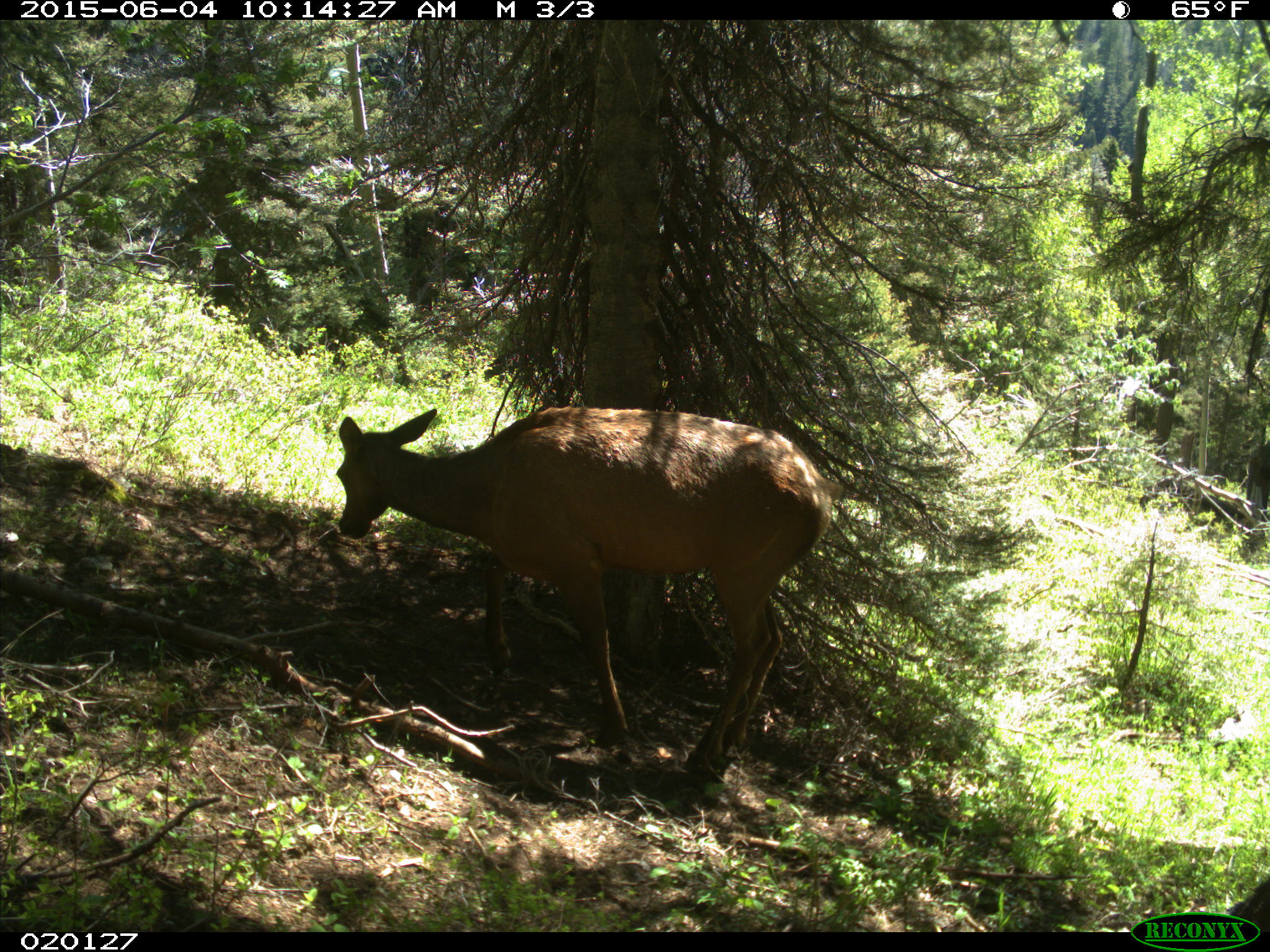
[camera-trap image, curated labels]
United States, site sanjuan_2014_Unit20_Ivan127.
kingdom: Animalia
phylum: Chordata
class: Mammalia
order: Artiodactyla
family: Cervidae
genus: Cervus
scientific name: Cervus elaphus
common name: red deer